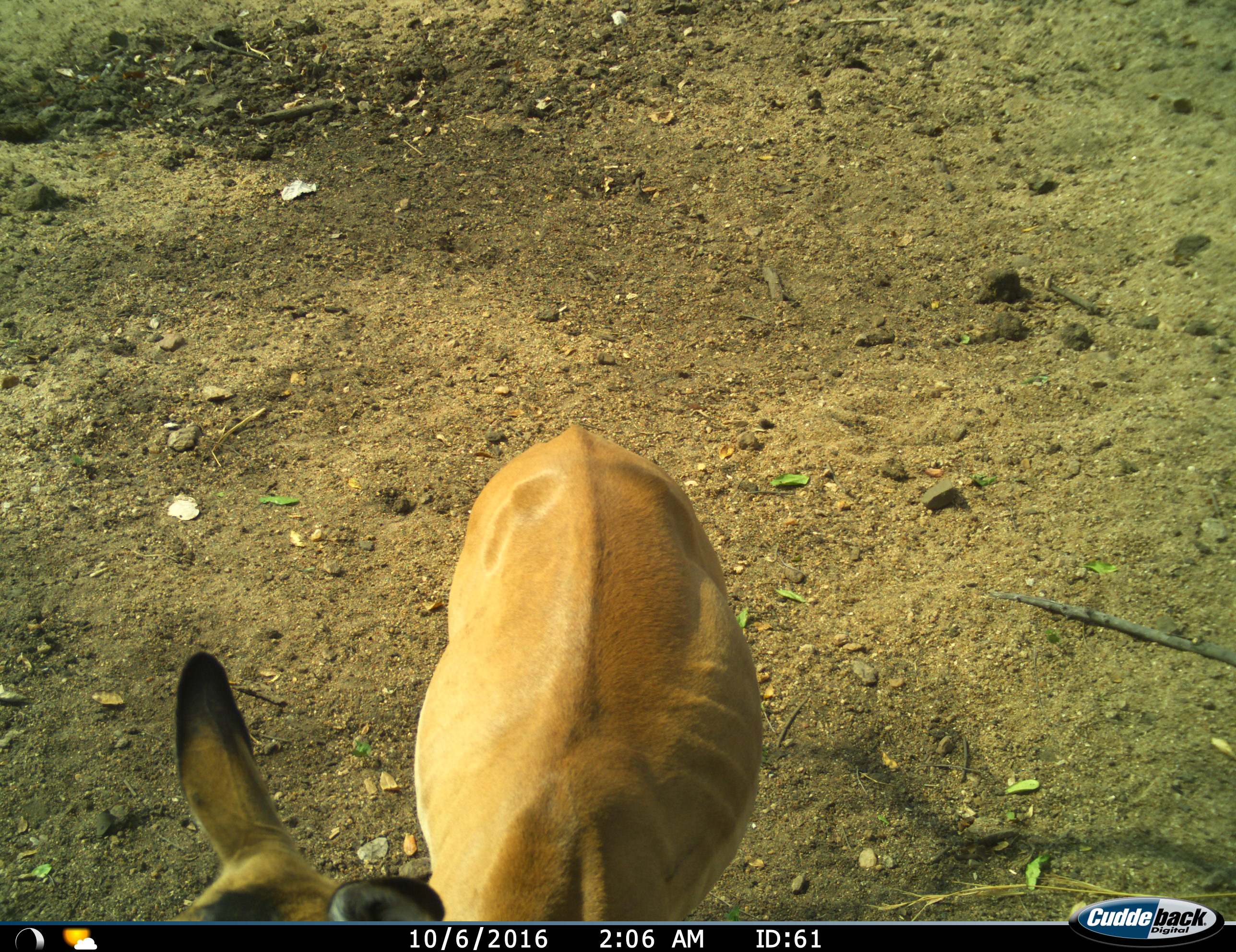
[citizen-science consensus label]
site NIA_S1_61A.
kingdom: Animalia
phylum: Chordata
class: Mammalia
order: Artiodactyla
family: Bovidae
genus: Aepyceros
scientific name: Aepyceros melampus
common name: impala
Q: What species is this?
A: Impala (Aepyceros melampus).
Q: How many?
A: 1.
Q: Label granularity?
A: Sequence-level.